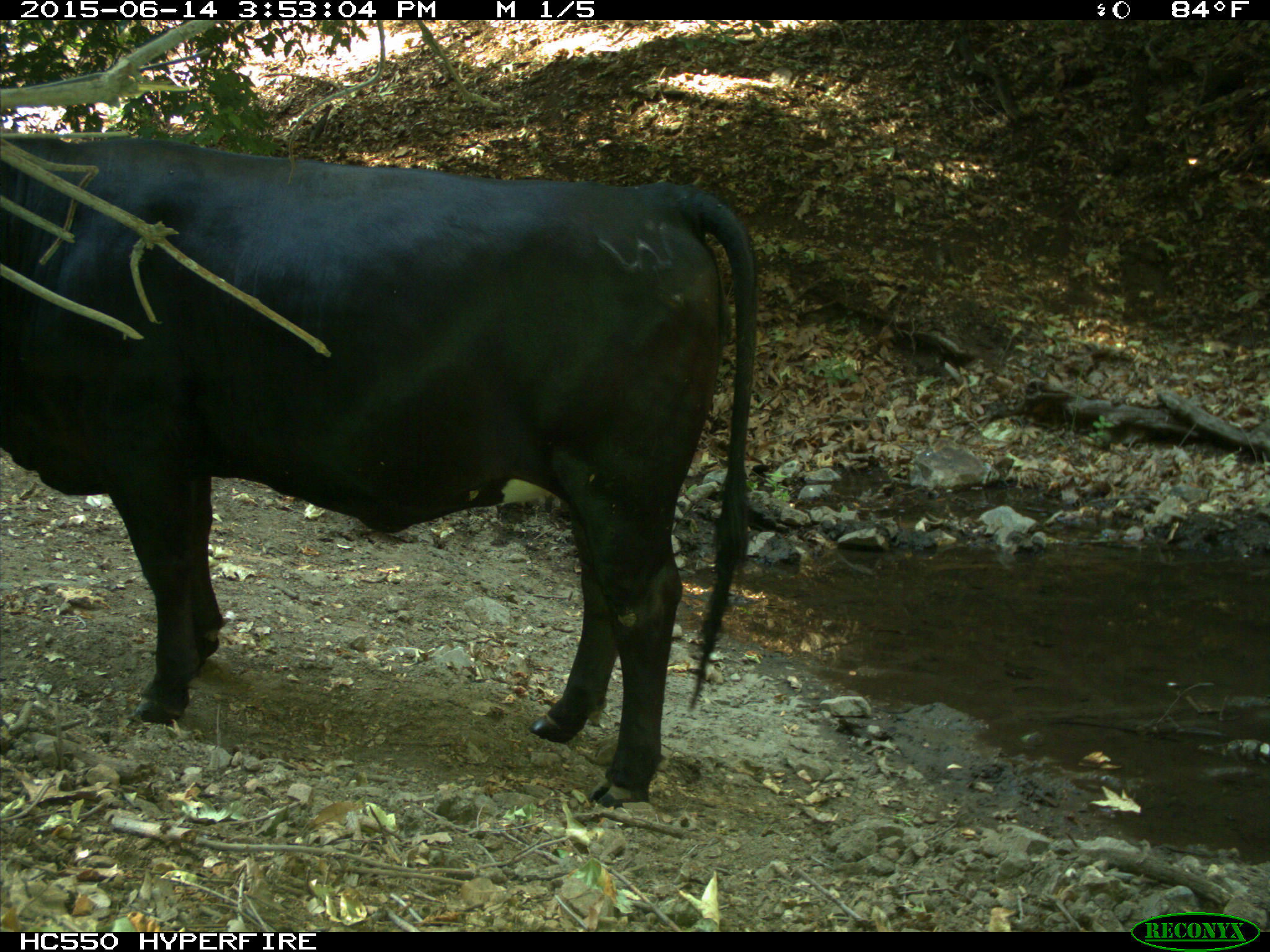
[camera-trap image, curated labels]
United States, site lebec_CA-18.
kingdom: Animalia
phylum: Chordata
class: Mammalia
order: Artiodactyla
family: Bovidae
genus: Bos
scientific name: Bos taurus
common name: domestic cow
Bos taurus (domestic cow).